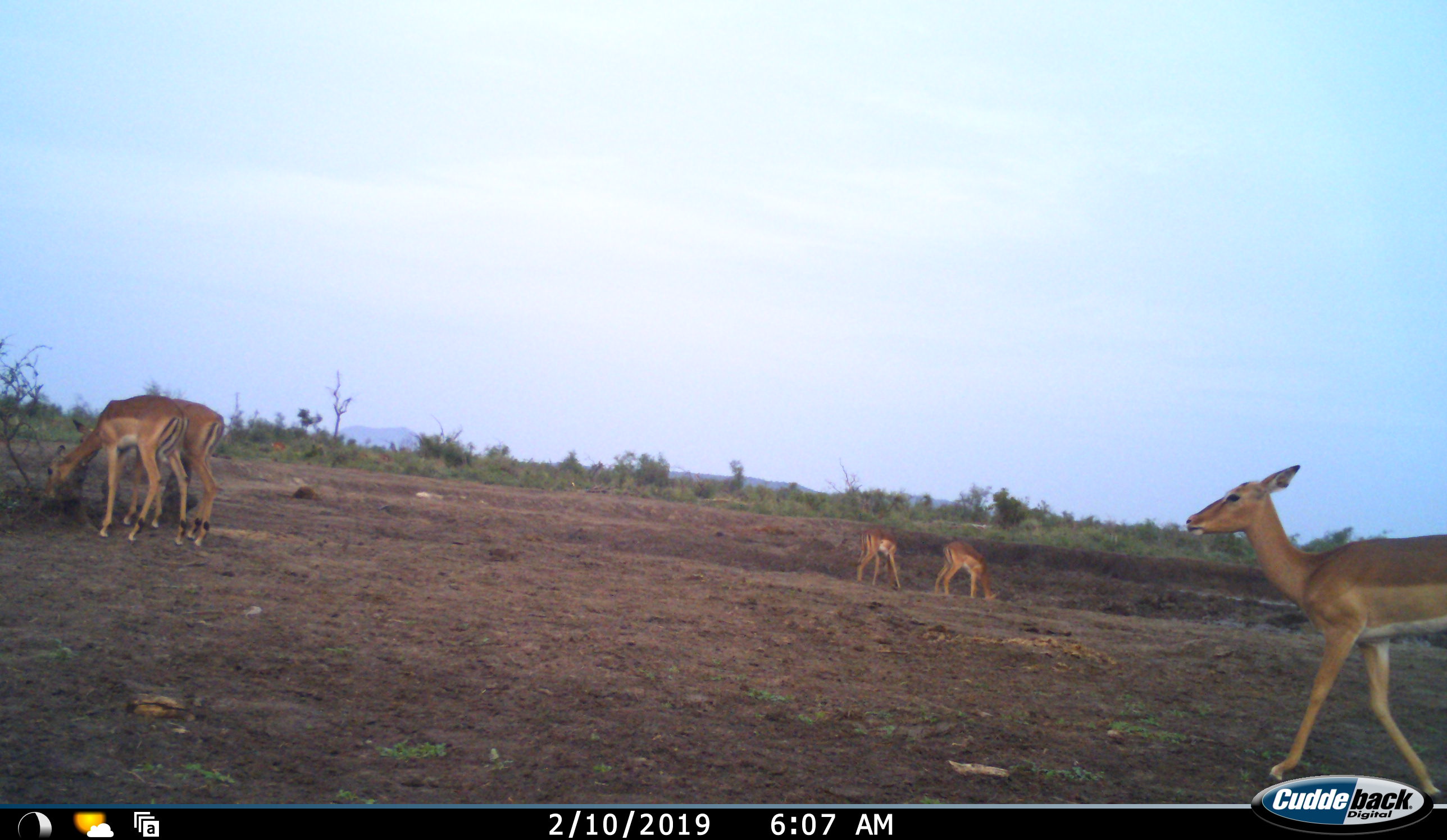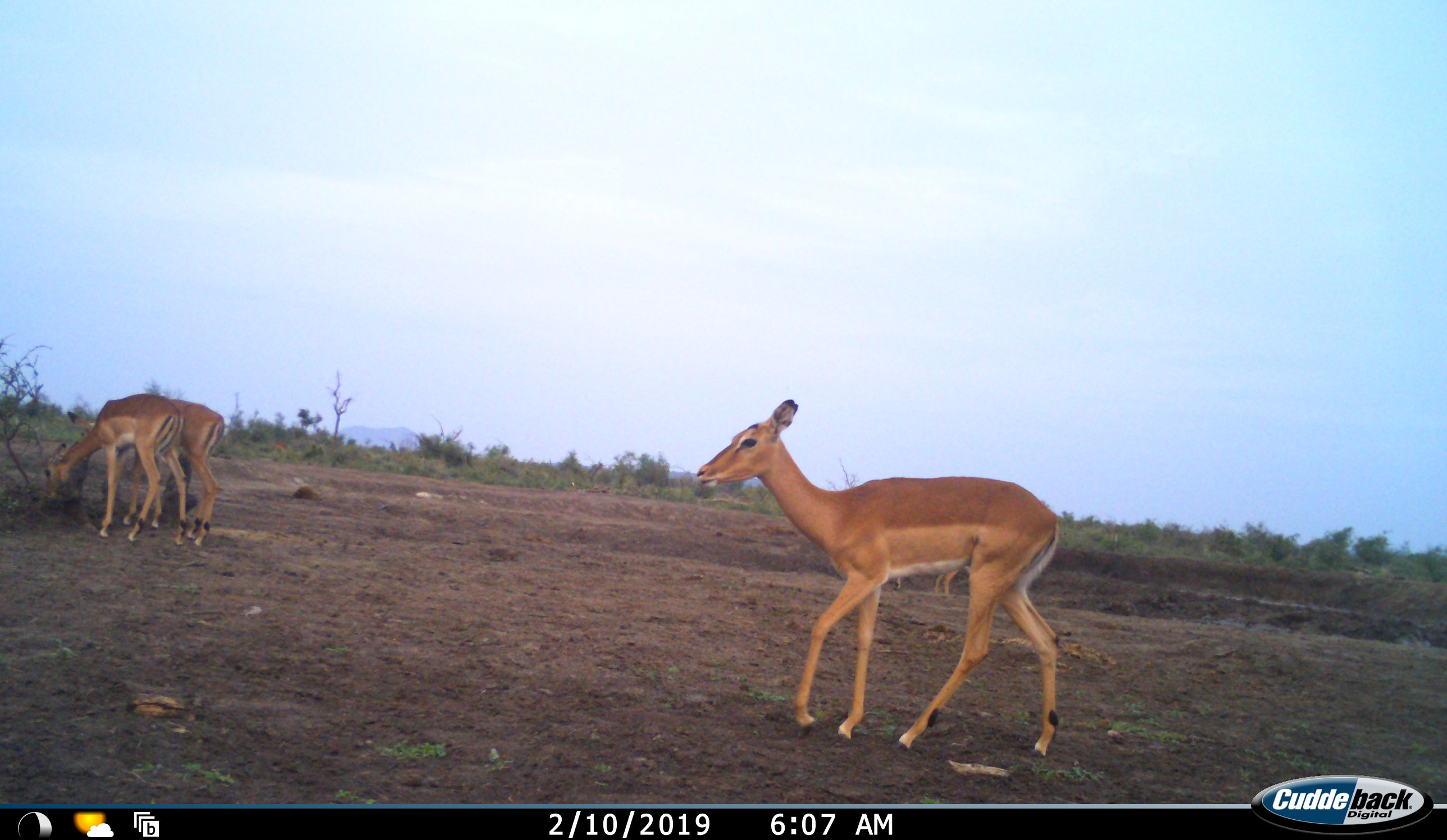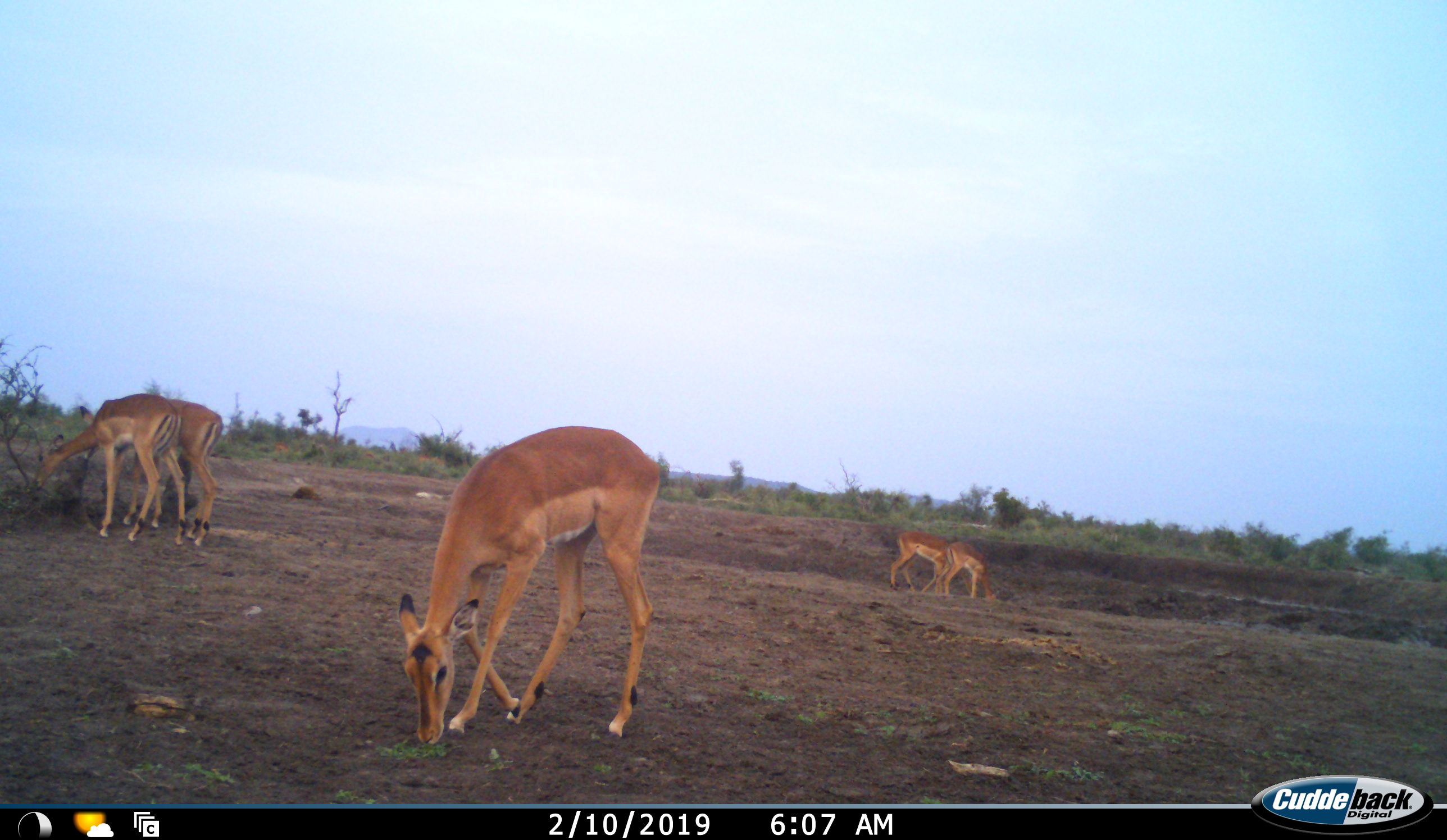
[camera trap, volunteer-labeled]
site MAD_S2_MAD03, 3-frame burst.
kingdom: Animalia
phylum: Chordata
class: Mammalia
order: Artiodactyla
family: Bovidae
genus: Aepyceros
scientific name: Aepyceros melampus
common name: impala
Impala (Aepyceros melampus), count 5. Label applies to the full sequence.